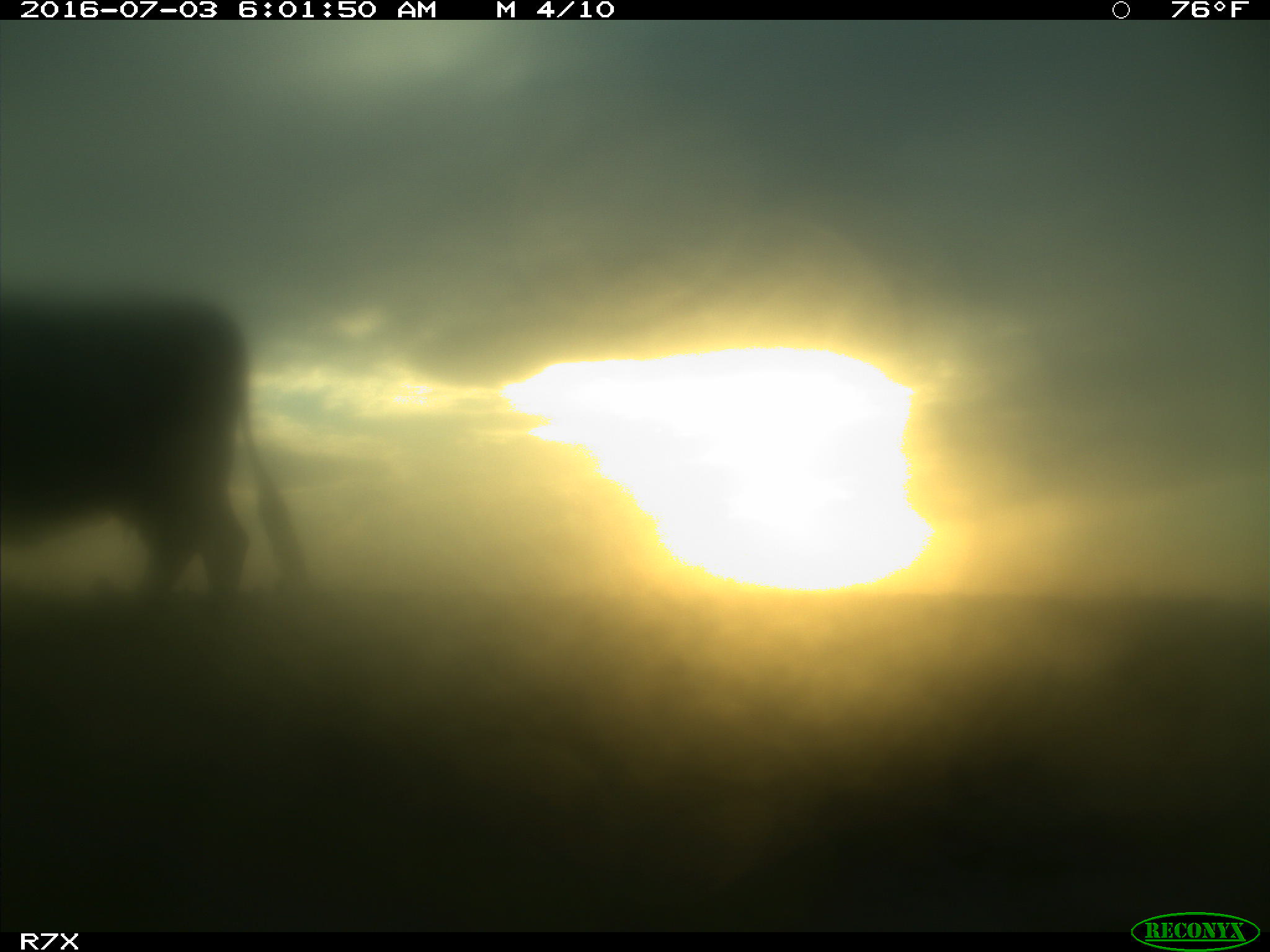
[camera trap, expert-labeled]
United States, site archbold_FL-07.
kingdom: Animalia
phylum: Chordata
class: Mammalia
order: Artiodactyla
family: Bovidae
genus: Bos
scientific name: Bos taurus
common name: domestic cow